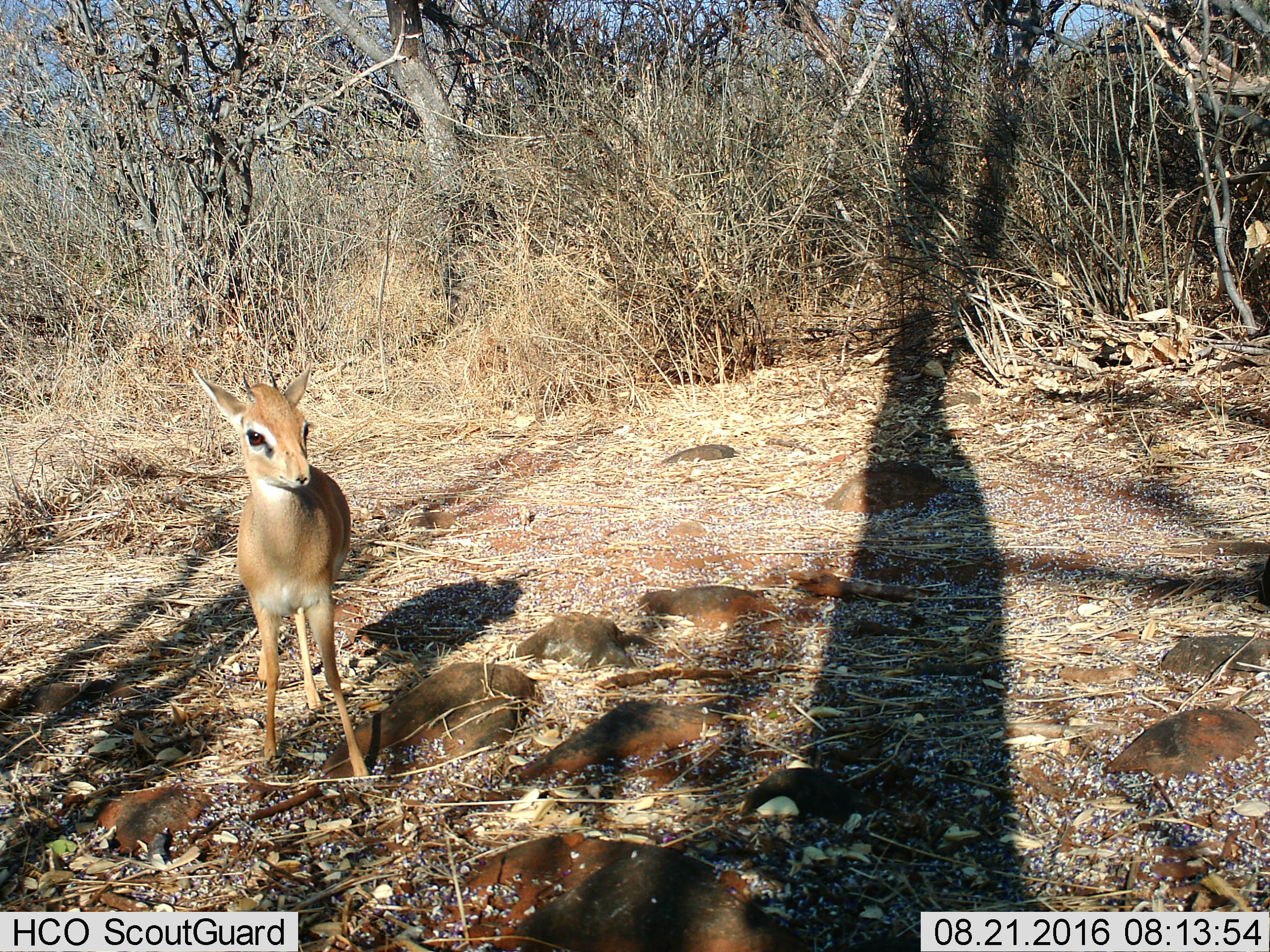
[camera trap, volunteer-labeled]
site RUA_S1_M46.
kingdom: Animalia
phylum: Chordata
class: Mammalia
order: Artiodactyla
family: Bovidae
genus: Madoqua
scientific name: Madoqua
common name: dik-dik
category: dikdik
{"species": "dikdik (dik-dik) (Madoqua)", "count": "1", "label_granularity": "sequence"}